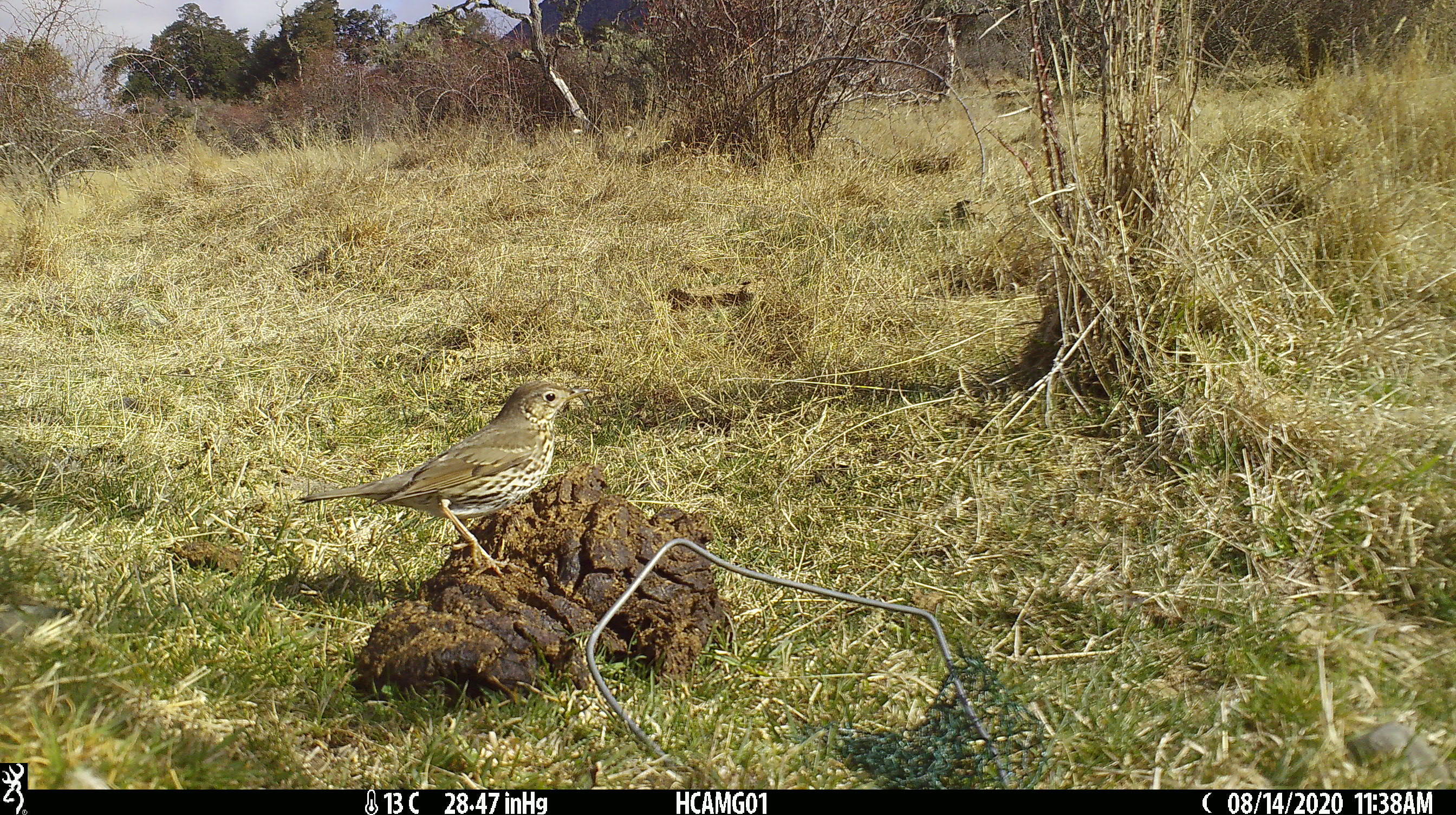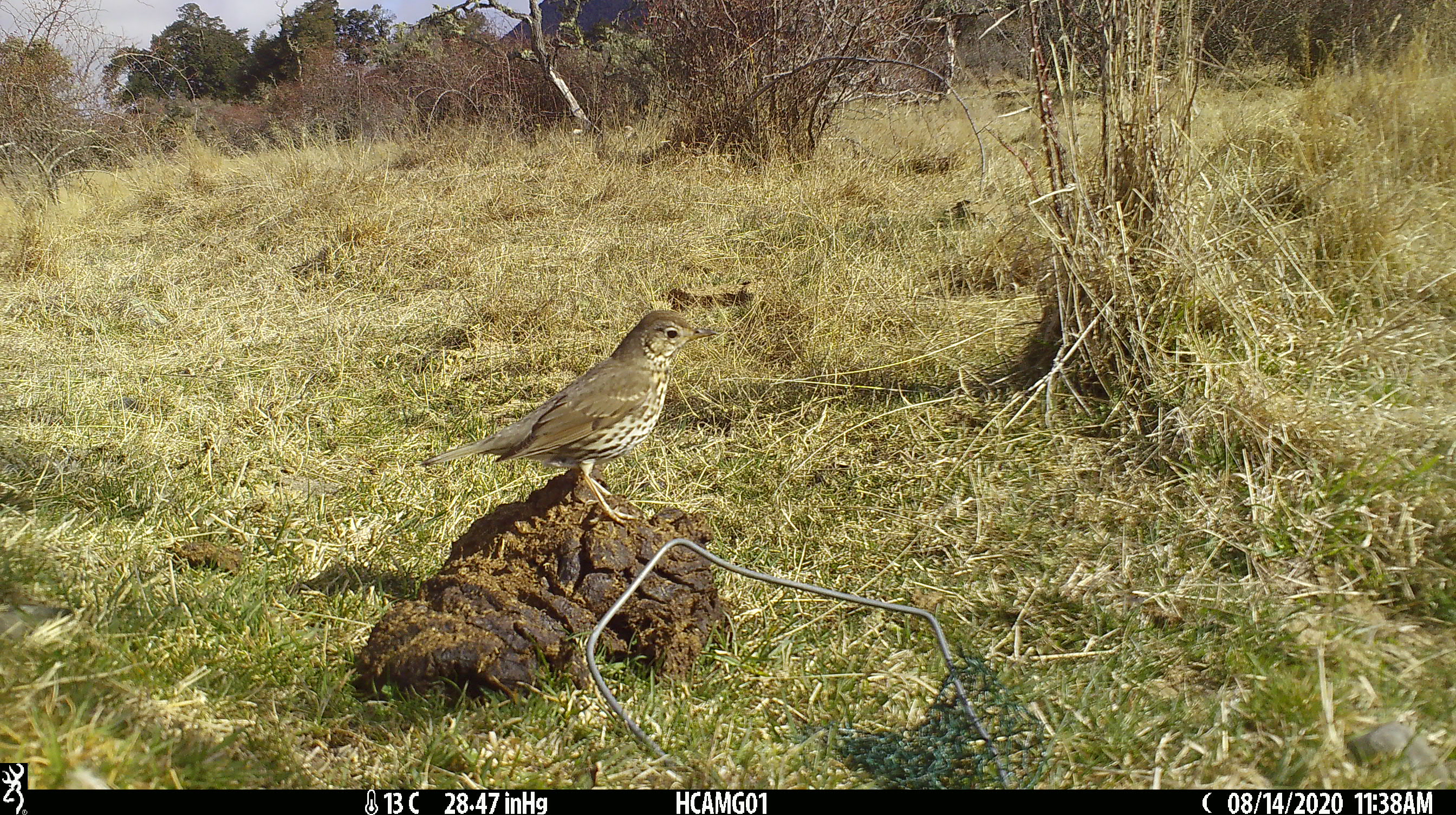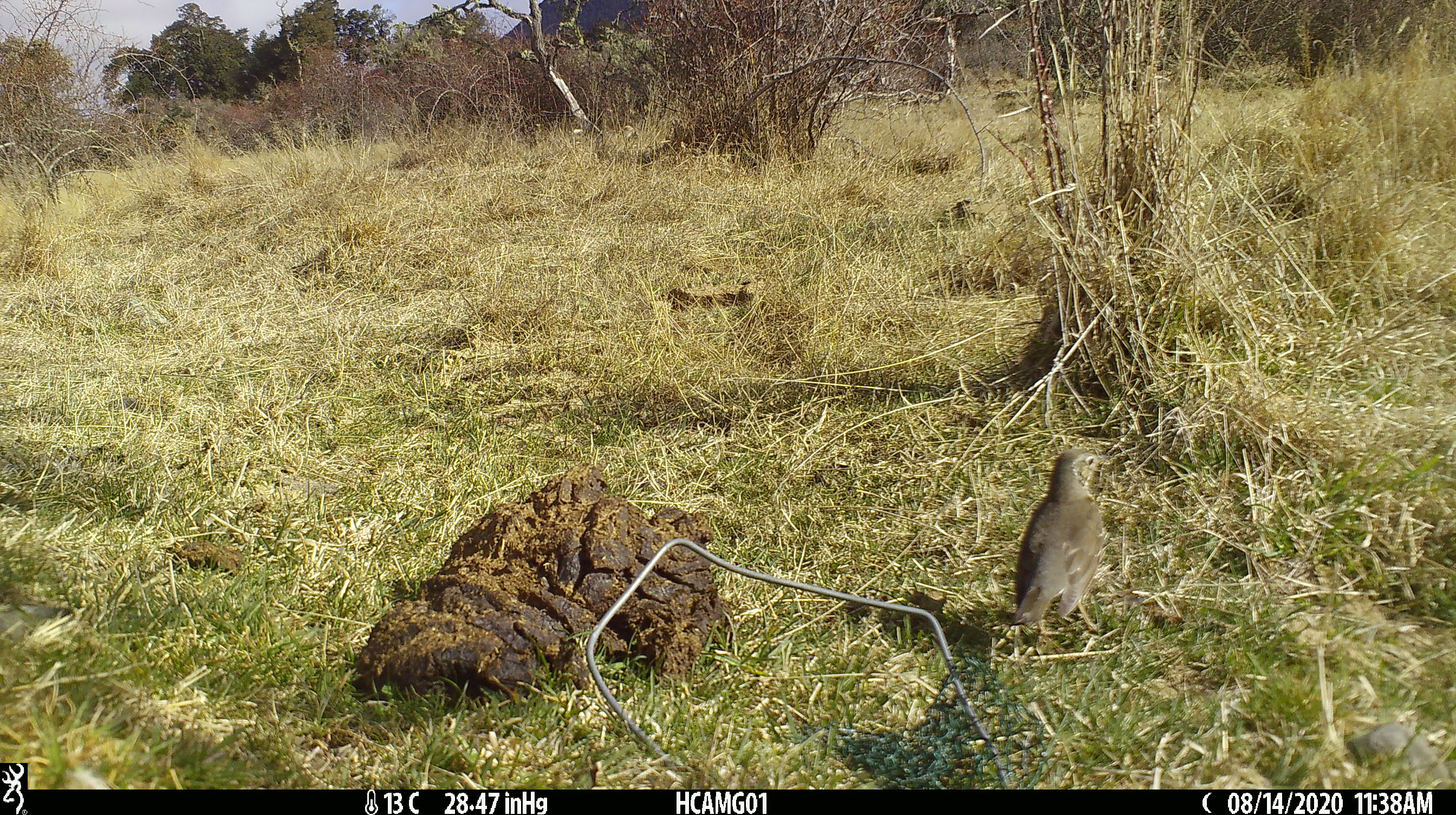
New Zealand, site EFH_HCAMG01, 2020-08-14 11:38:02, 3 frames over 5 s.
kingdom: Animalia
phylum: Chordata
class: Aves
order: Passeriformes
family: Turdidae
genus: Turdus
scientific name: Turdus philomelos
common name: song thrush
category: thrush